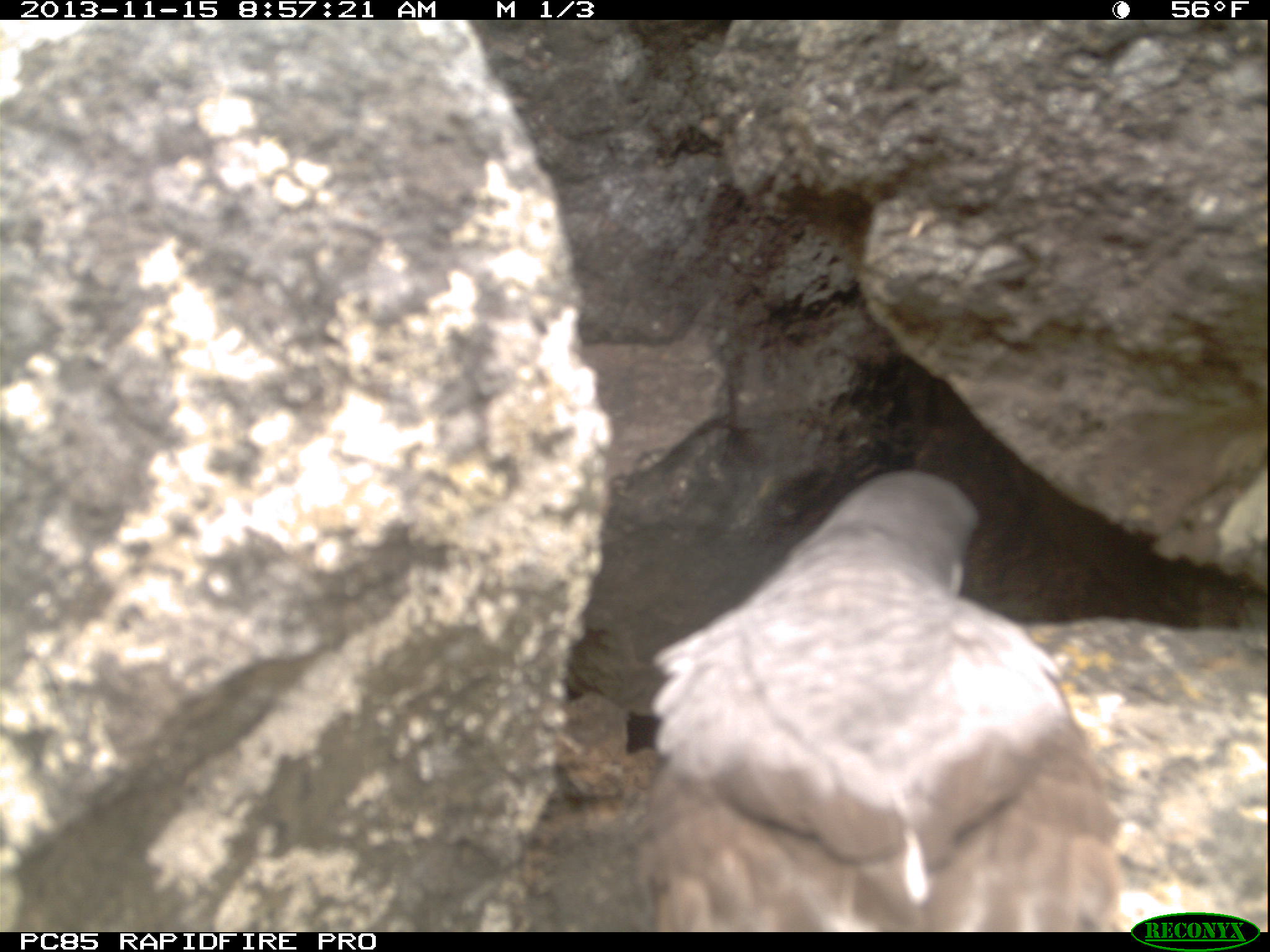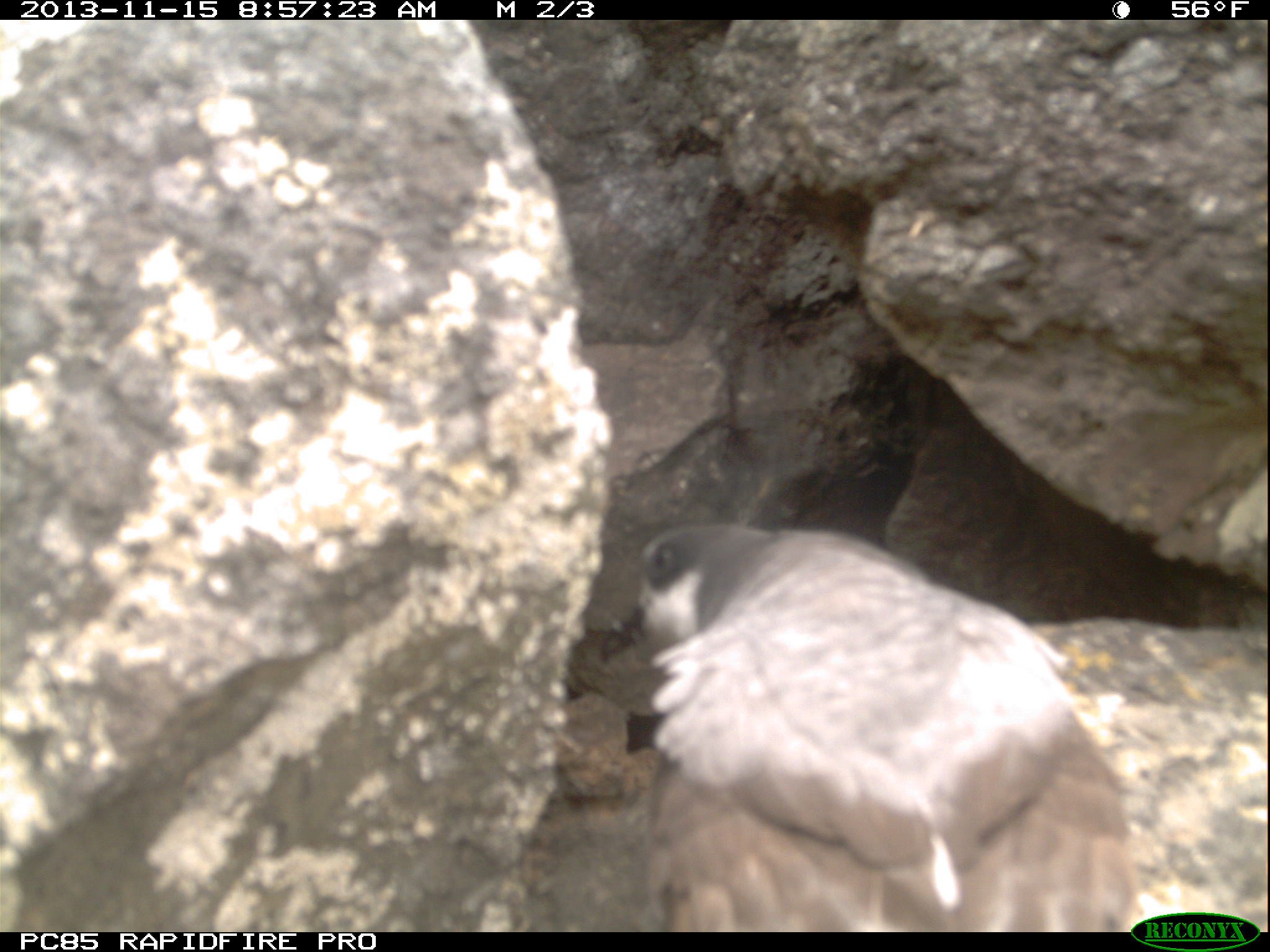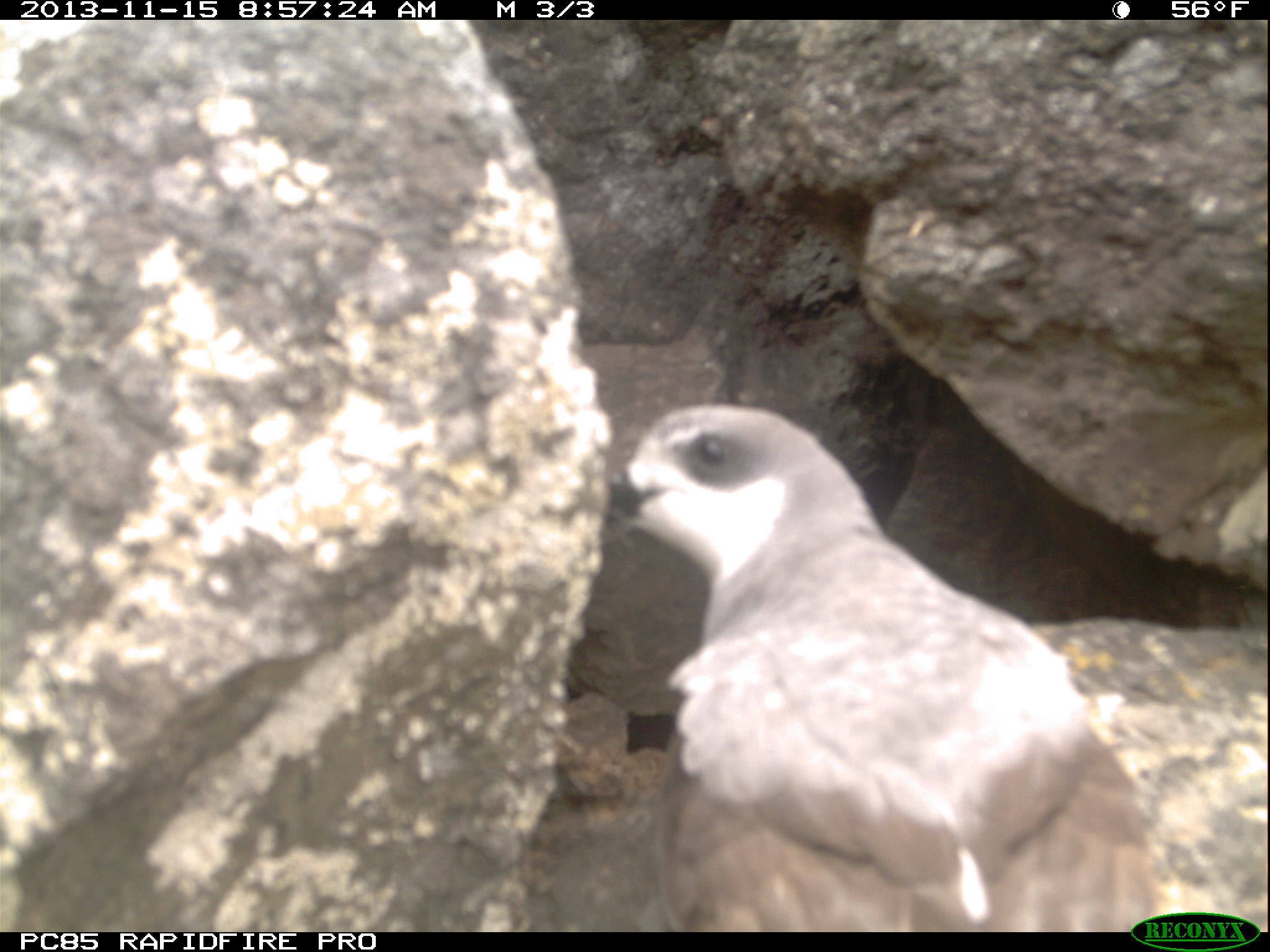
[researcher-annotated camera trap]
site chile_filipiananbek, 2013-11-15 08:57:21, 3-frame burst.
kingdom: Animalia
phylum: Chordata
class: Aves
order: Procellariiformes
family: Procellariidae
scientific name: Procellariidae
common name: petrel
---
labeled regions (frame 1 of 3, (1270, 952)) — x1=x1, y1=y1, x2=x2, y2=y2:
petrel: x1=633, y1=465, x2=1134, y2=930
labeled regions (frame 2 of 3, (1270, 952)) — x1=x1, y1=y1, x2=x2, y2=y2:
petrel: x1=561, y1=519, x2=1152, y2=930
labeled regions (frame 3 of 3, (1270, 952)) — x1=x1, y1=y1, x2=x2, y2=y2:
petrel: x1=592, y1=397, x2=1225, y2=929